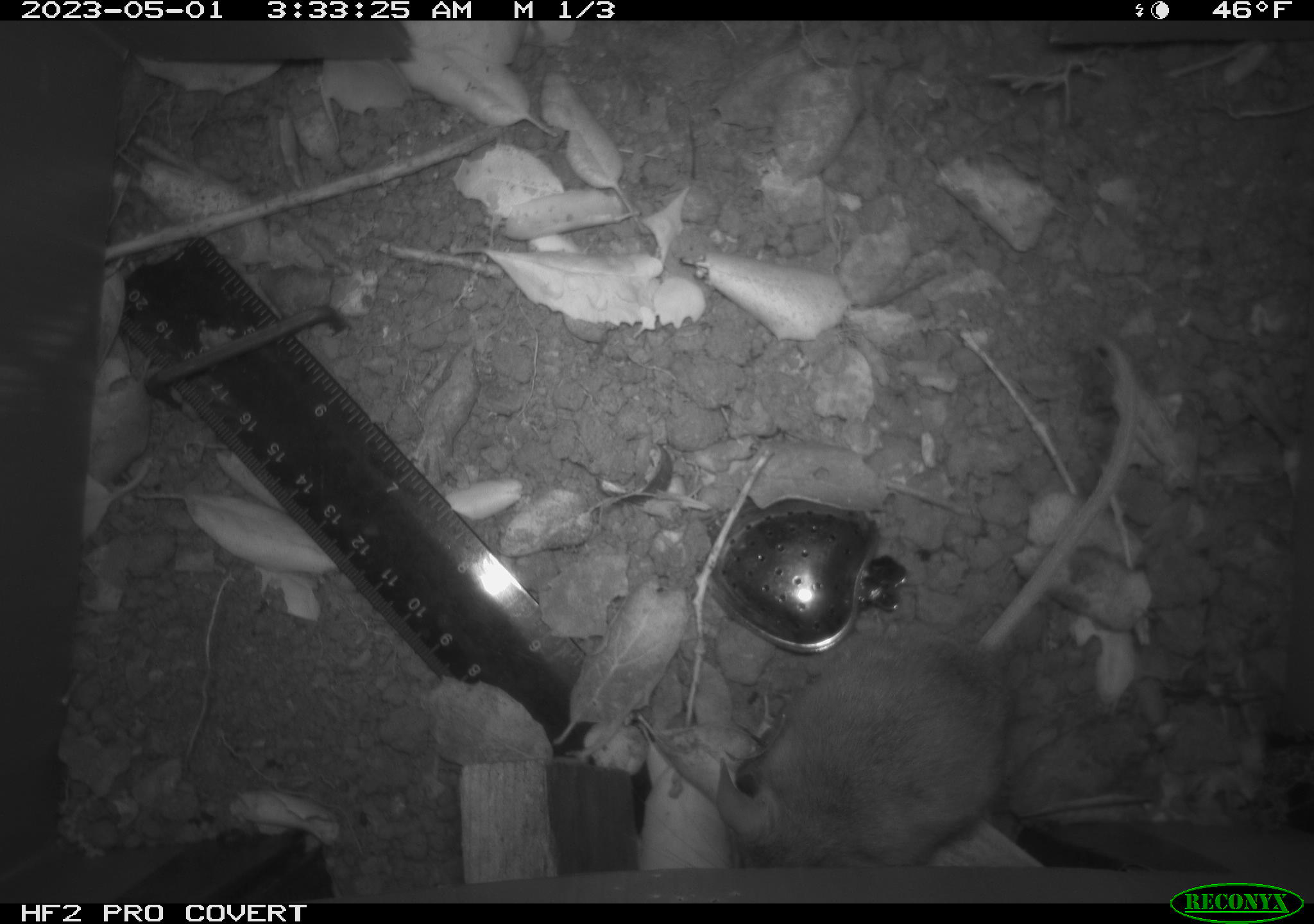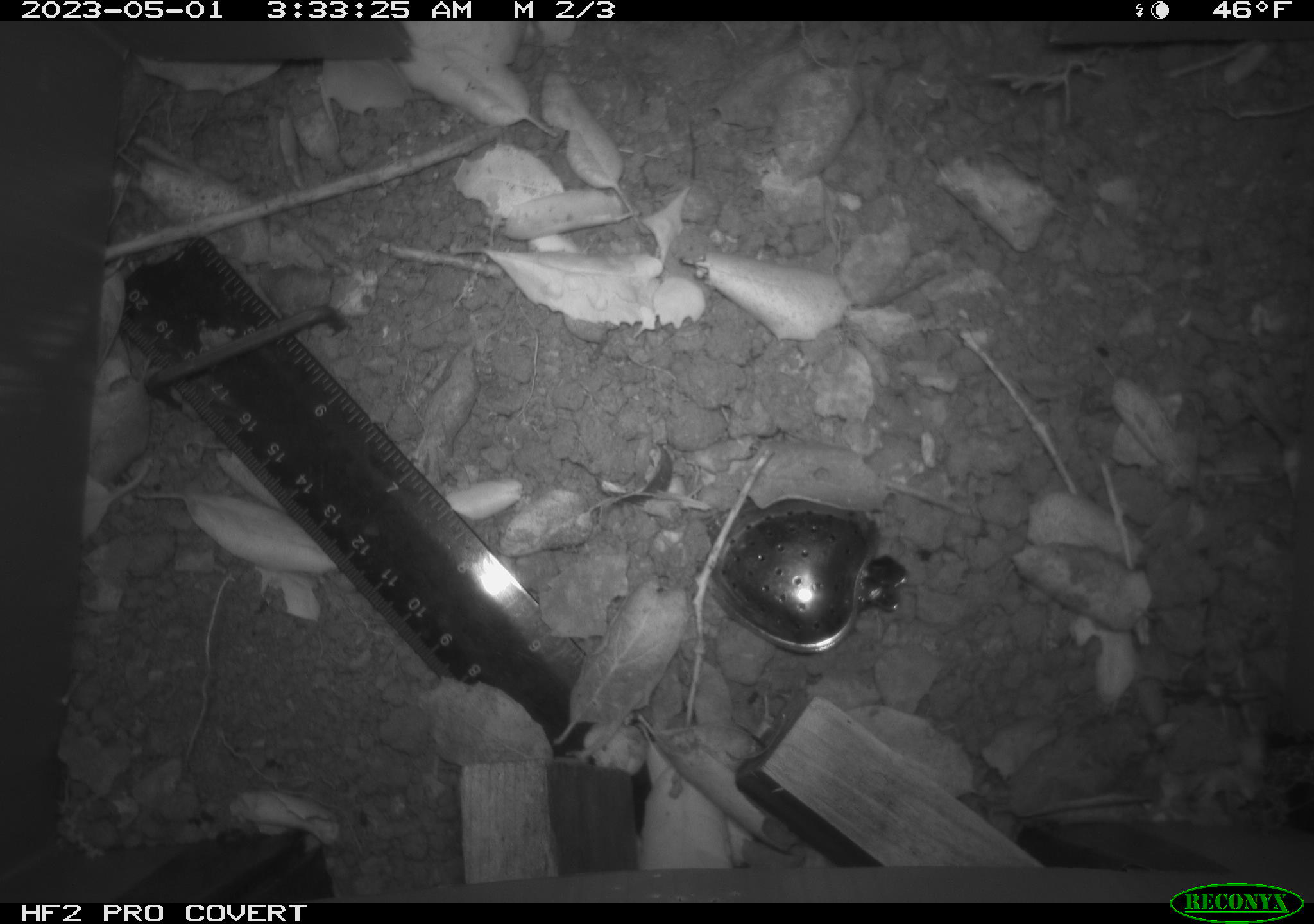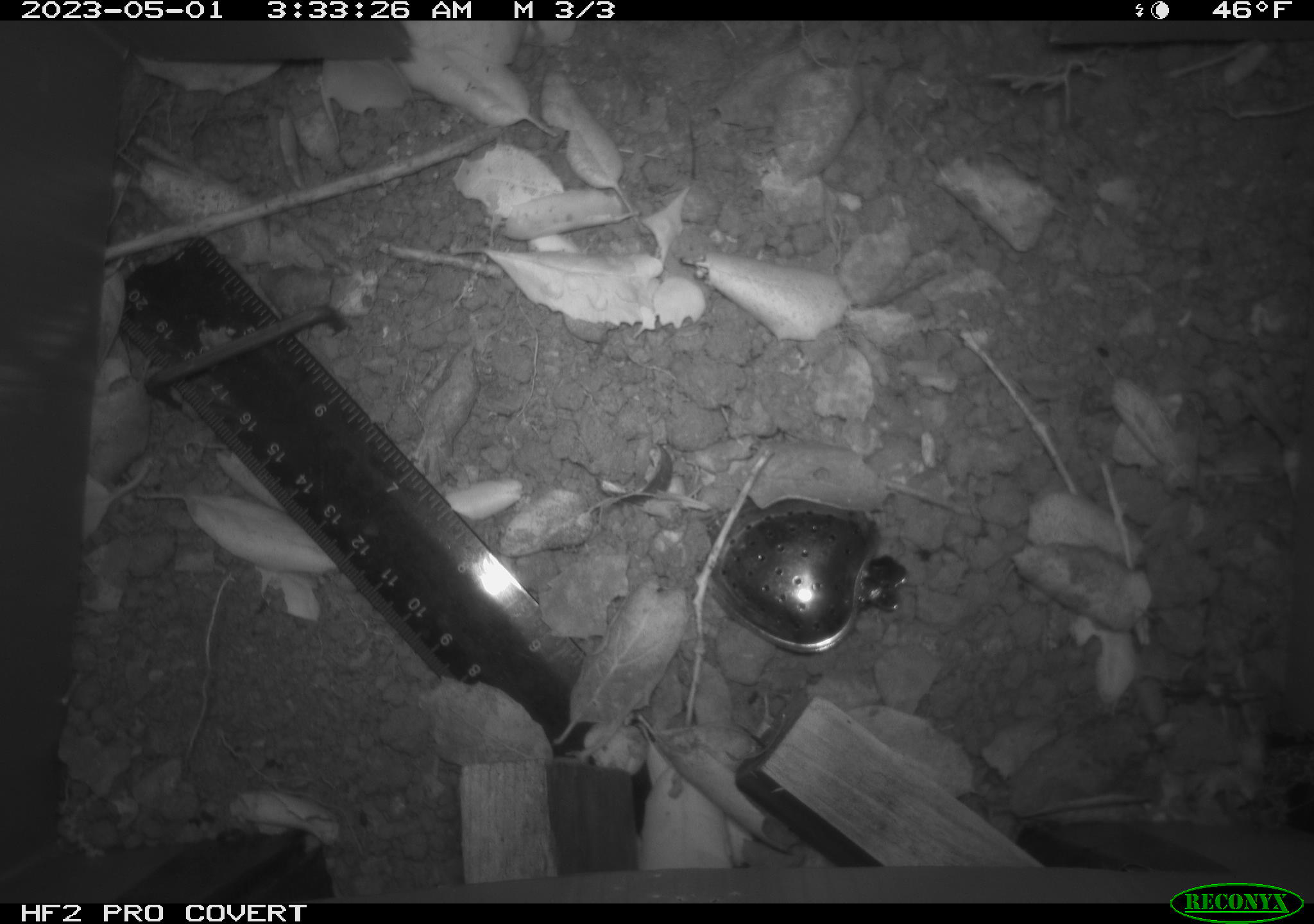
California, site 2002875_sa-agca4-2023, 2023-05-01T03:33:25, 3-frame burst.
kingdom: Animalia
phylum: Chordata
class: Mammalia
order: Rodentia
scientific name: Rodentia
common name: mouse species